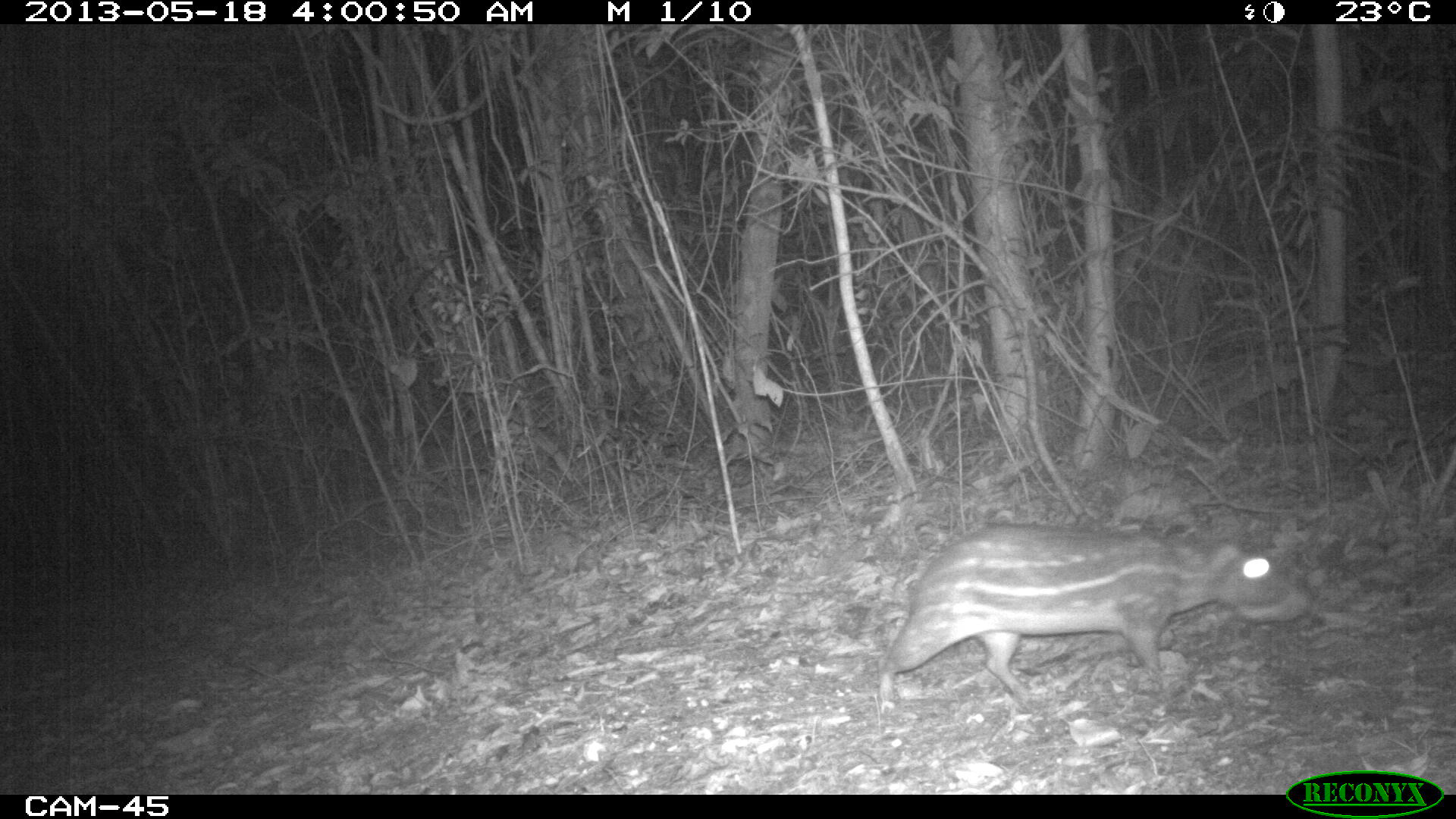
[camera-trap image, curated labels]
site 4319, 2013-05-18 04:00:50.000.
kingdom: Animalia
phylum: Chordata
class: Mammalia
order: Rodentia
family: Cuniculidae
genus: Cuniculus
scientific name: Cuniculus paca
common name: lowland paca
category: agouti paca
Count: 1.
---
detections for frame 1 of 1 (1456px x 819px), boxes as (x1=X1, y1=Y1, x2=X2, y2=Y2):
agouti paca: (x1=877, y1=522, x2=1314, y2=714)